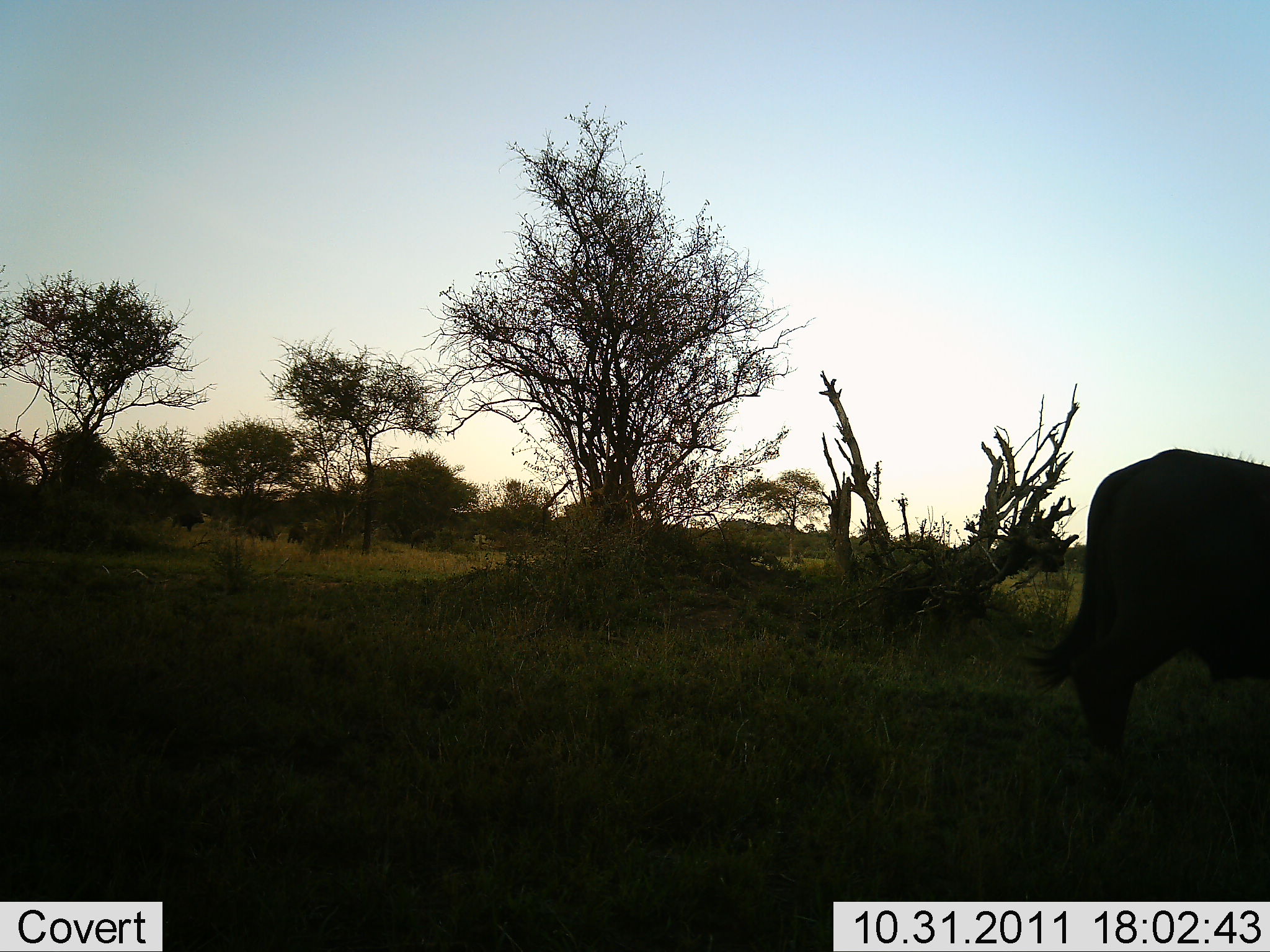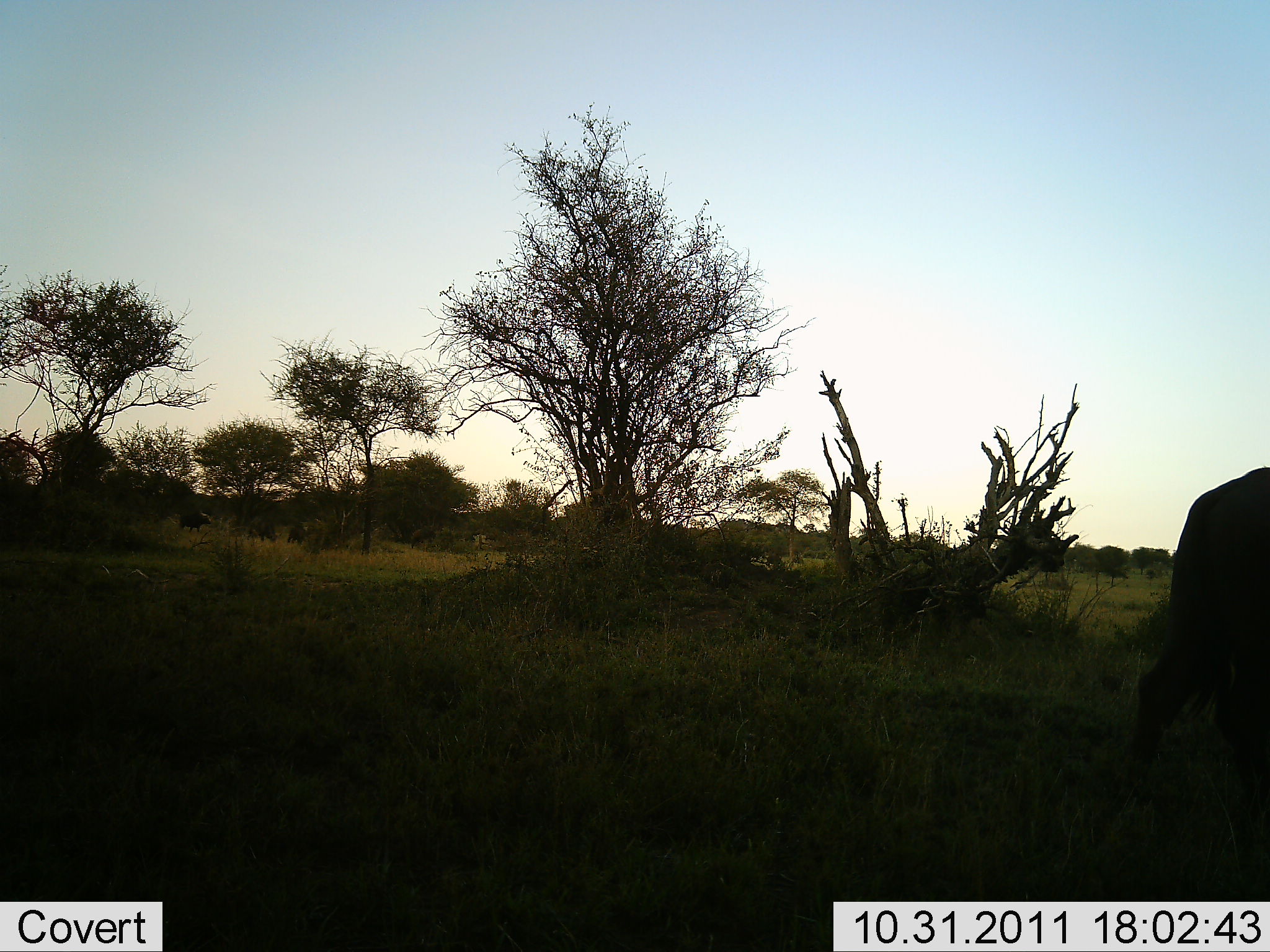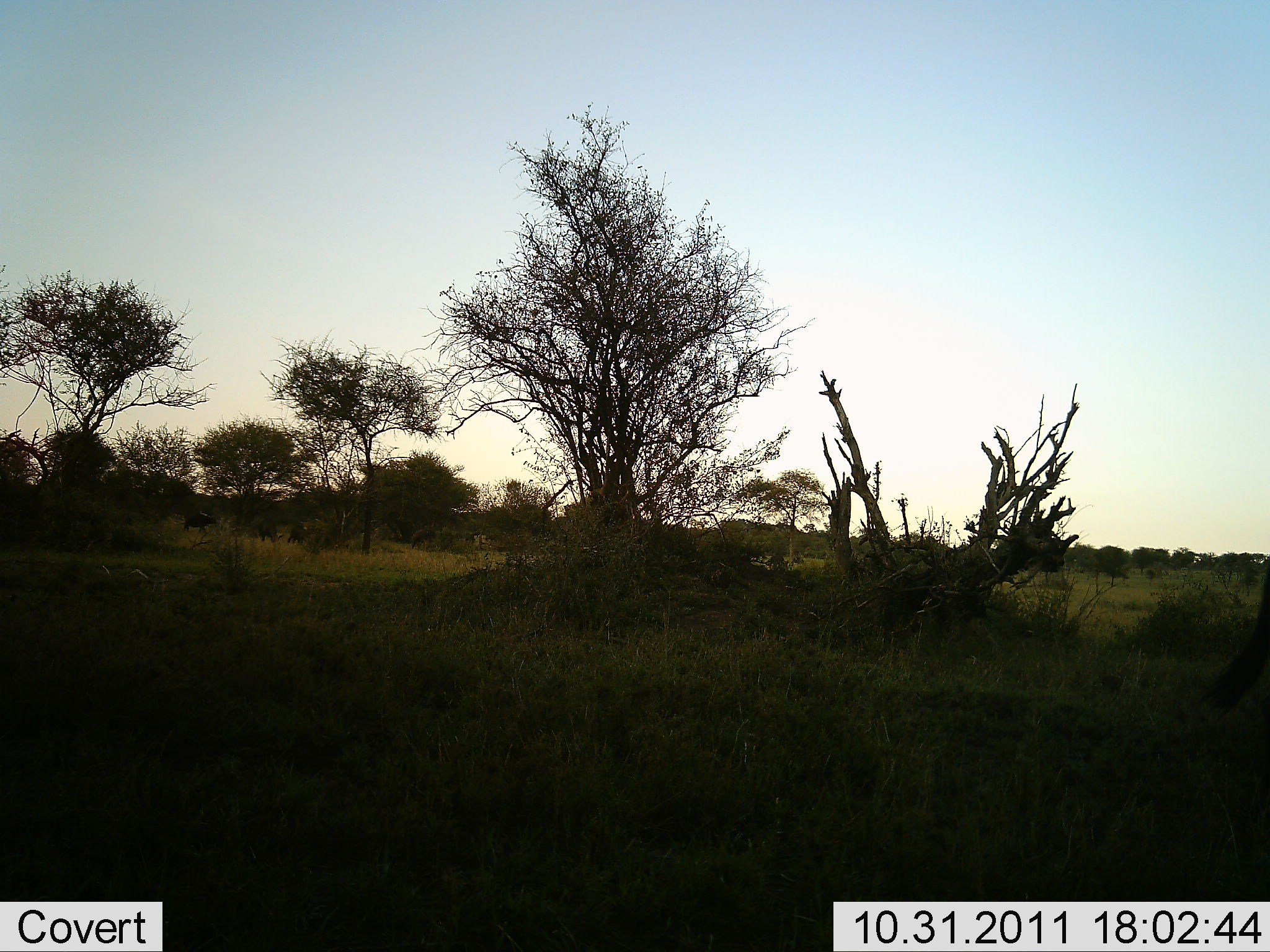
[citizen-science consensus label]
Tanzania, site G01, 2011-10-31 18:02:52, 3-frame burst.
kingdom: Animalia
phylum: Chordata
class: Mammalia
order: Artiodactyla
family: Bovidae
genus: Connochaetes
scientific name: Connochaetes taurinus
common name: blue wildebeest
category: wildebeest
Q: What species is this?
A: Wildebeest (blue wildebeest) (Connochaetes taurinus).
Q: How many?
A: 1.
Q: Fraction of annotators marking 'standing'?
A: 11%.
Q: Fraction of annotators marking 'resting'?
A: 0%.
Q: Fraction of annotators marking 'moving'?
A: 100%.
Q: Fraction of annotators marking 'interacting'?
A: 0%.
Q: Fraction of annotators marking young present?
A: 0%.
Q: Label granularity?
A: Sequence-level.